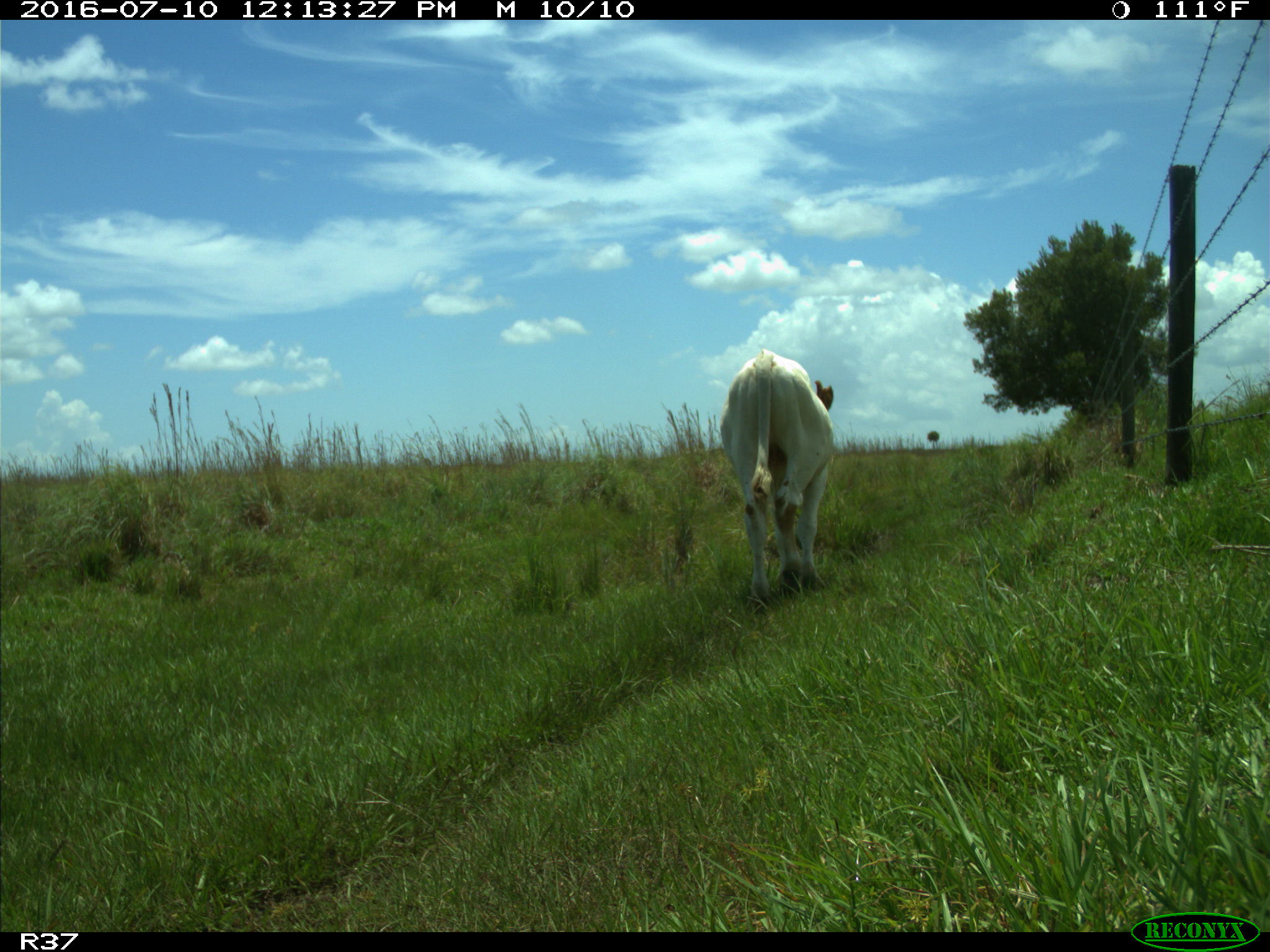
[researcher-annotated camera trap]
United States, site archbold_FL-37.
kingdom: Animalia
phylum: Chordata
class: Mammalia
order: Artiodactyla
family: Bovidae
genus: Bos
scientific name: Bos taurus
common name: domestic cow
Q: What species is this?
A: Bos taurus (domestic cow).